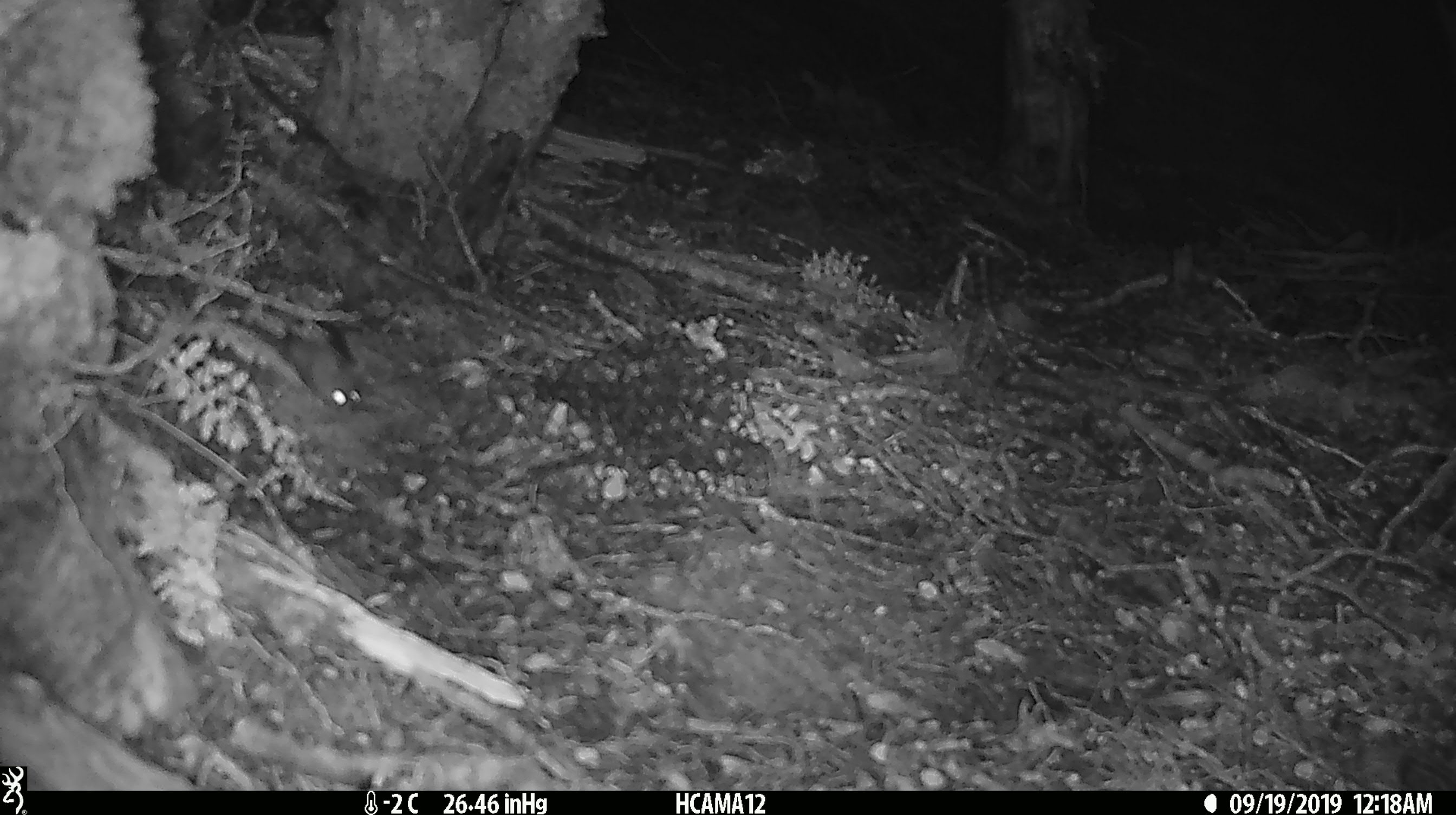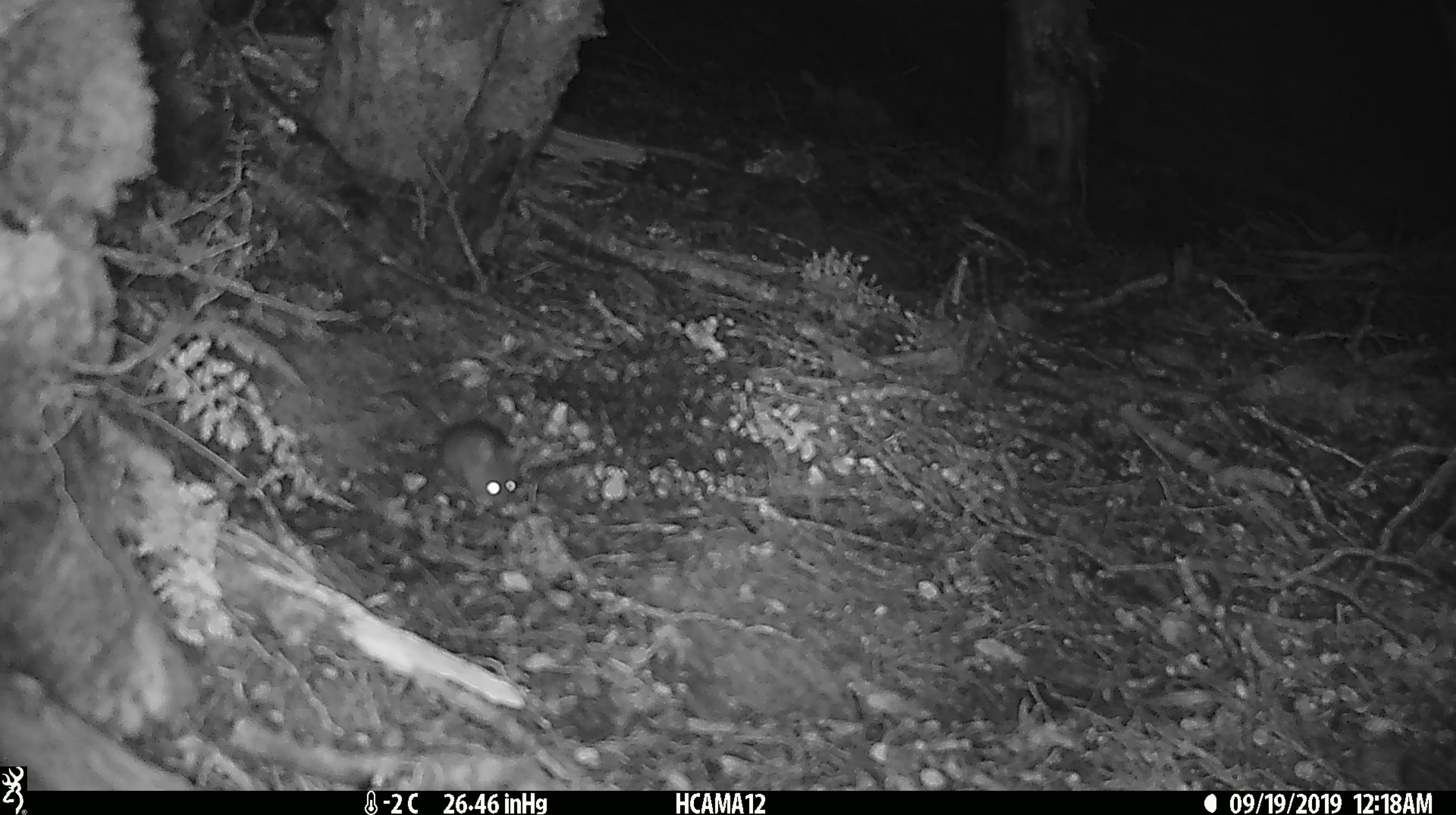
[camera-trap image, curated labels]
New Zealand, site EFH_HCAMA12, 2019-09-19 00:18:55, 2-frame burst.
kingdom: Animalia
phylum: Chordata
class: Mammalia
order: Rodentia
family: Muridae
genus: Mus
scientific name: Mus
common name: mouse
Mouse (Mus).